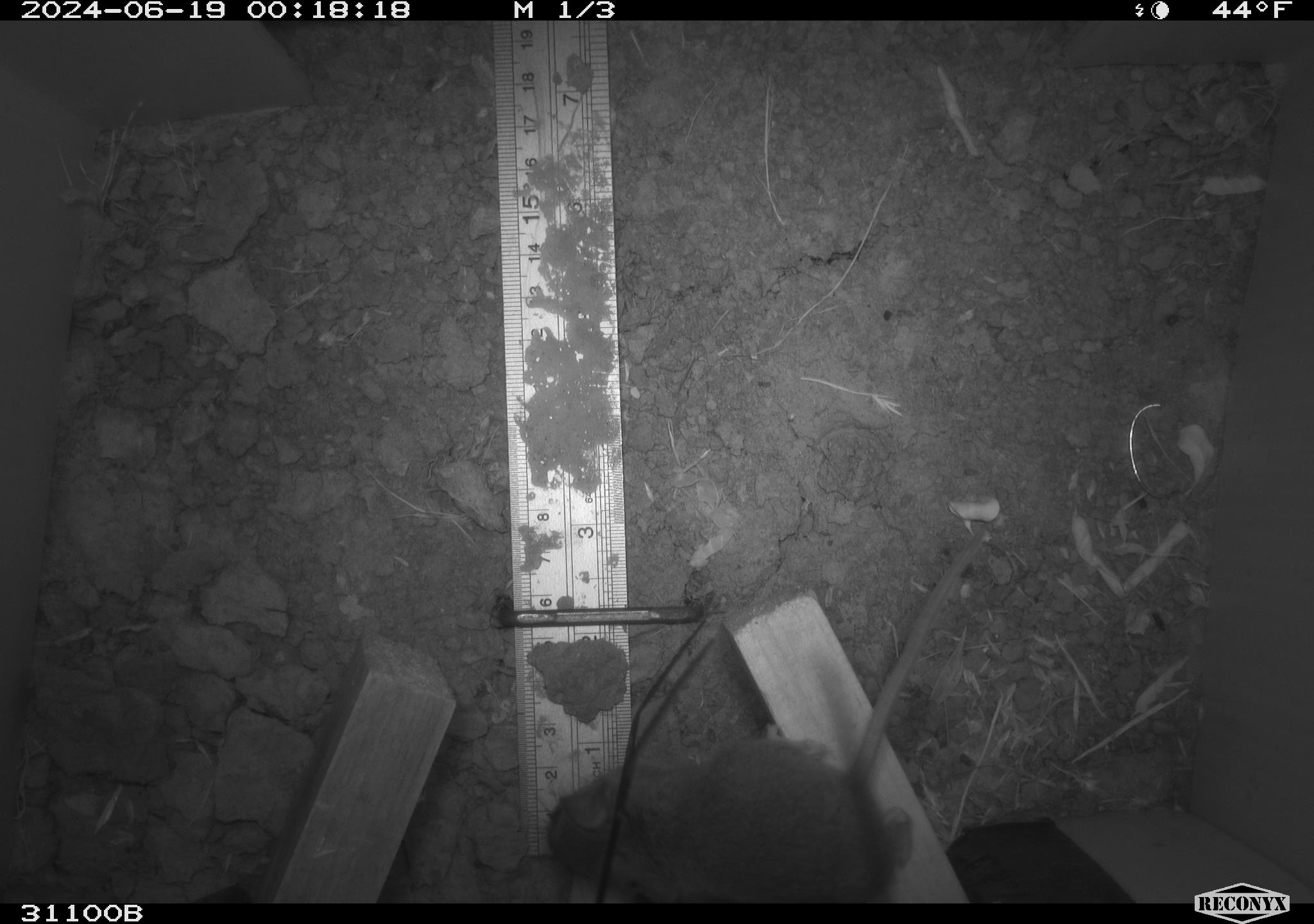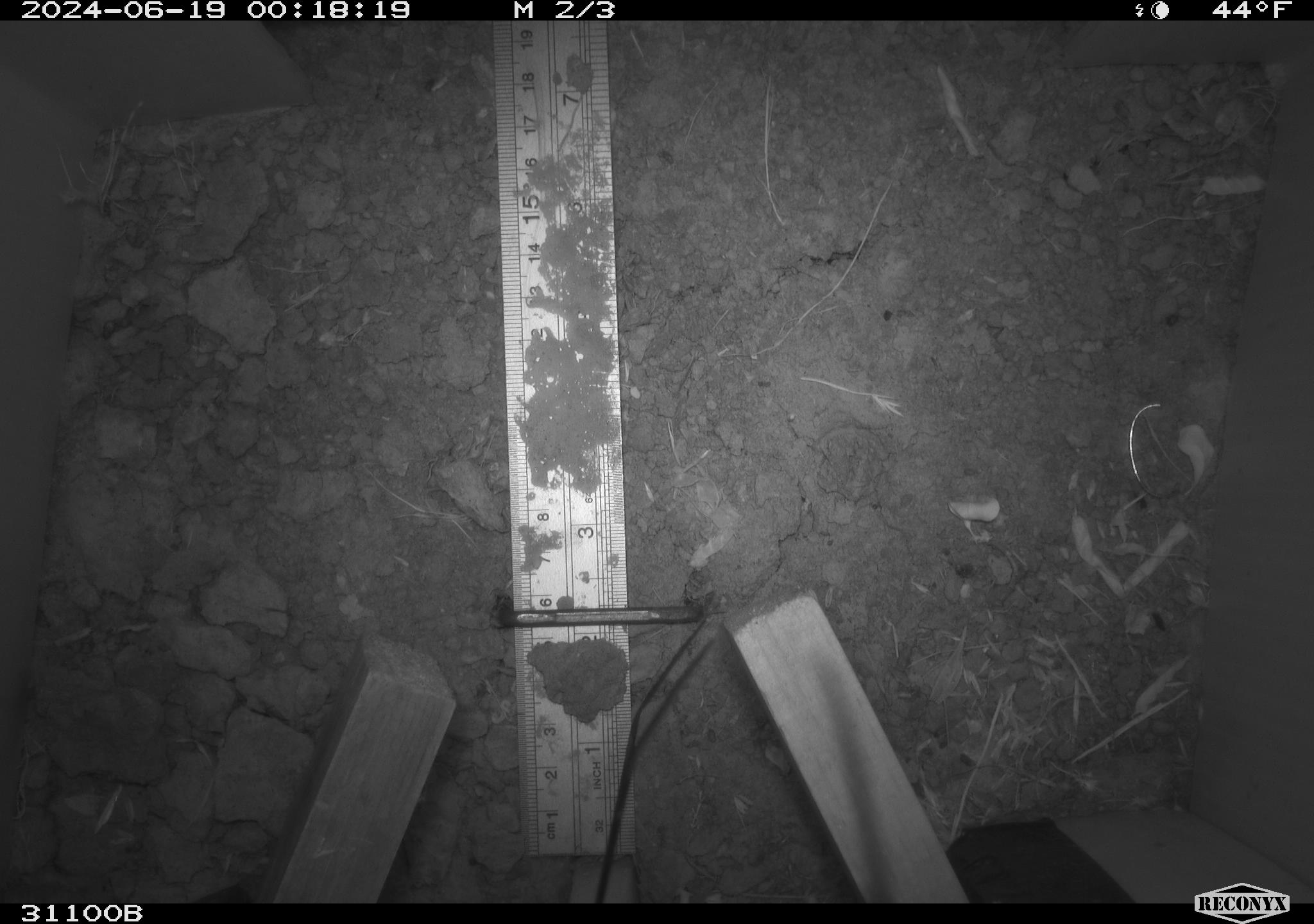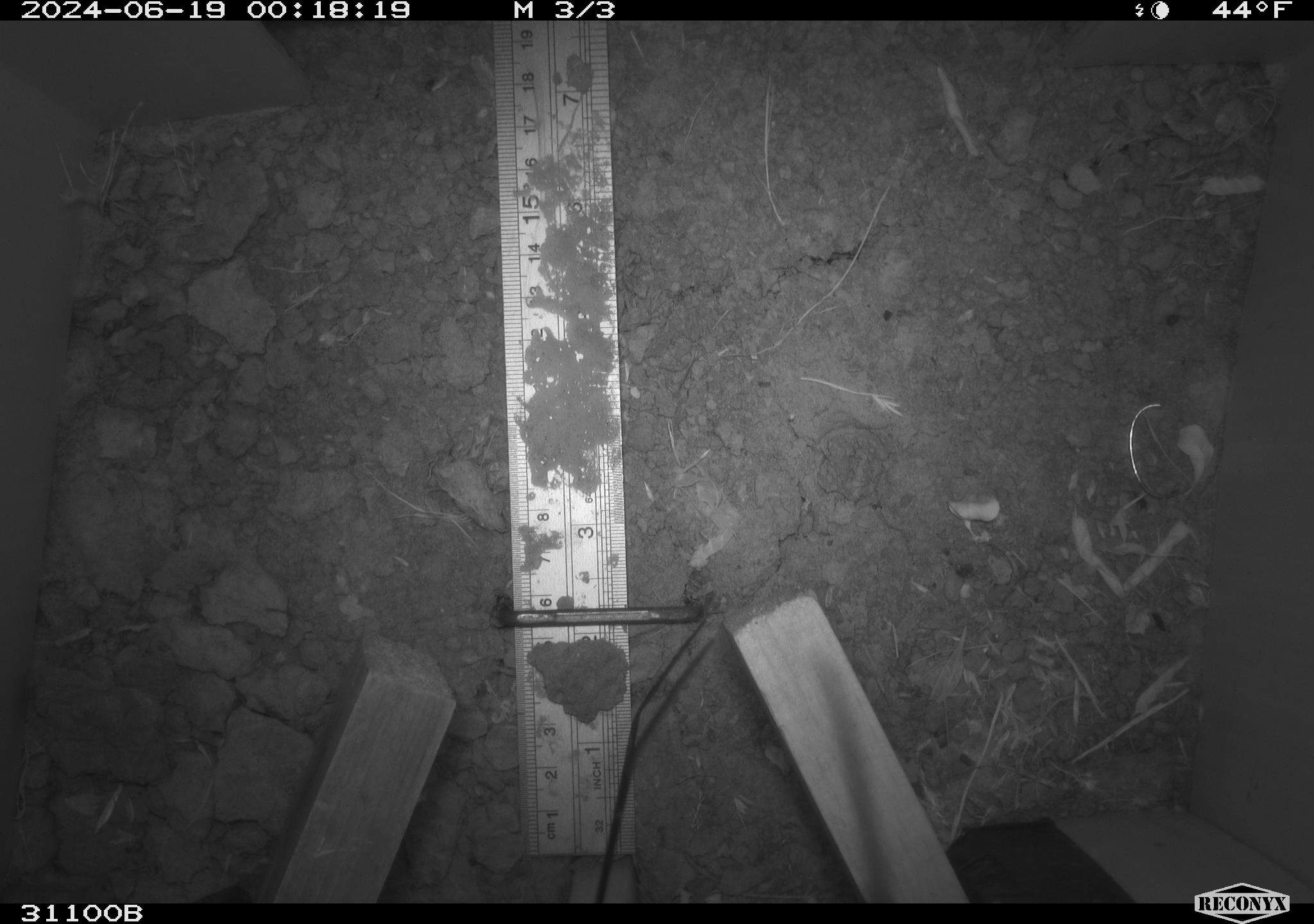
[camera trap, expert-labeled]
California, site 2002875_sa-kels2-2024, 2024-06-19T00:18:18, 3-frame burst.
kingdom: Animalia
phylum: Chordata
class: Mammalia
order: Rodentia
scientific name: Rodentia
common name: rodent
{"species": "rodent (Rodentia)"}